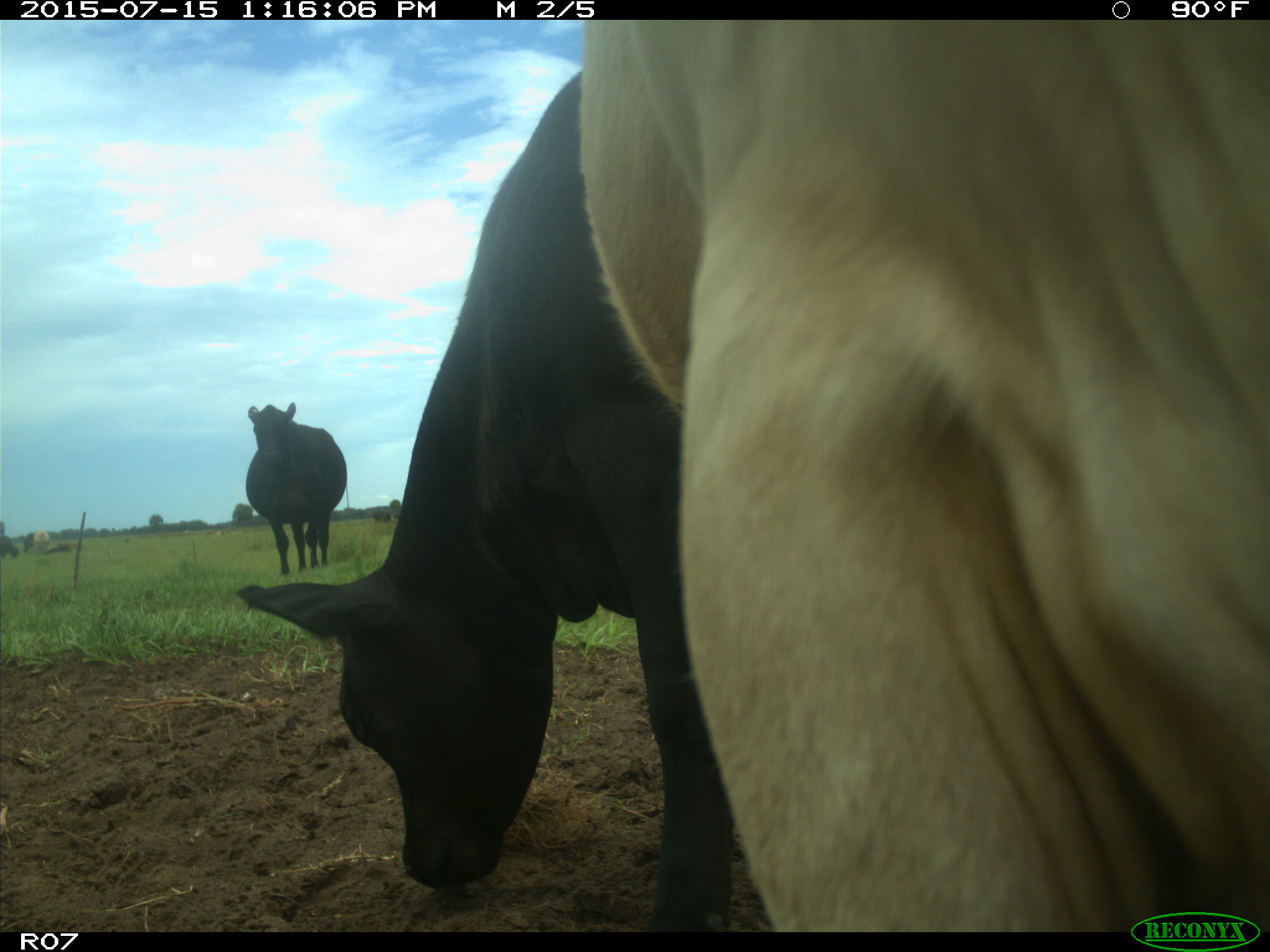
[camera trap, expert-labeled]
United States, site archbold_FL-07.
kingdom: Animalia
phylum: Chordata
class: Mammalia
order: Artiodactyla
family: Bovidae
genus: Bos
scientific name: Bos taurus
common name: domestic cow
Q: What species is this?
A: Bos taurus (domestic cow).